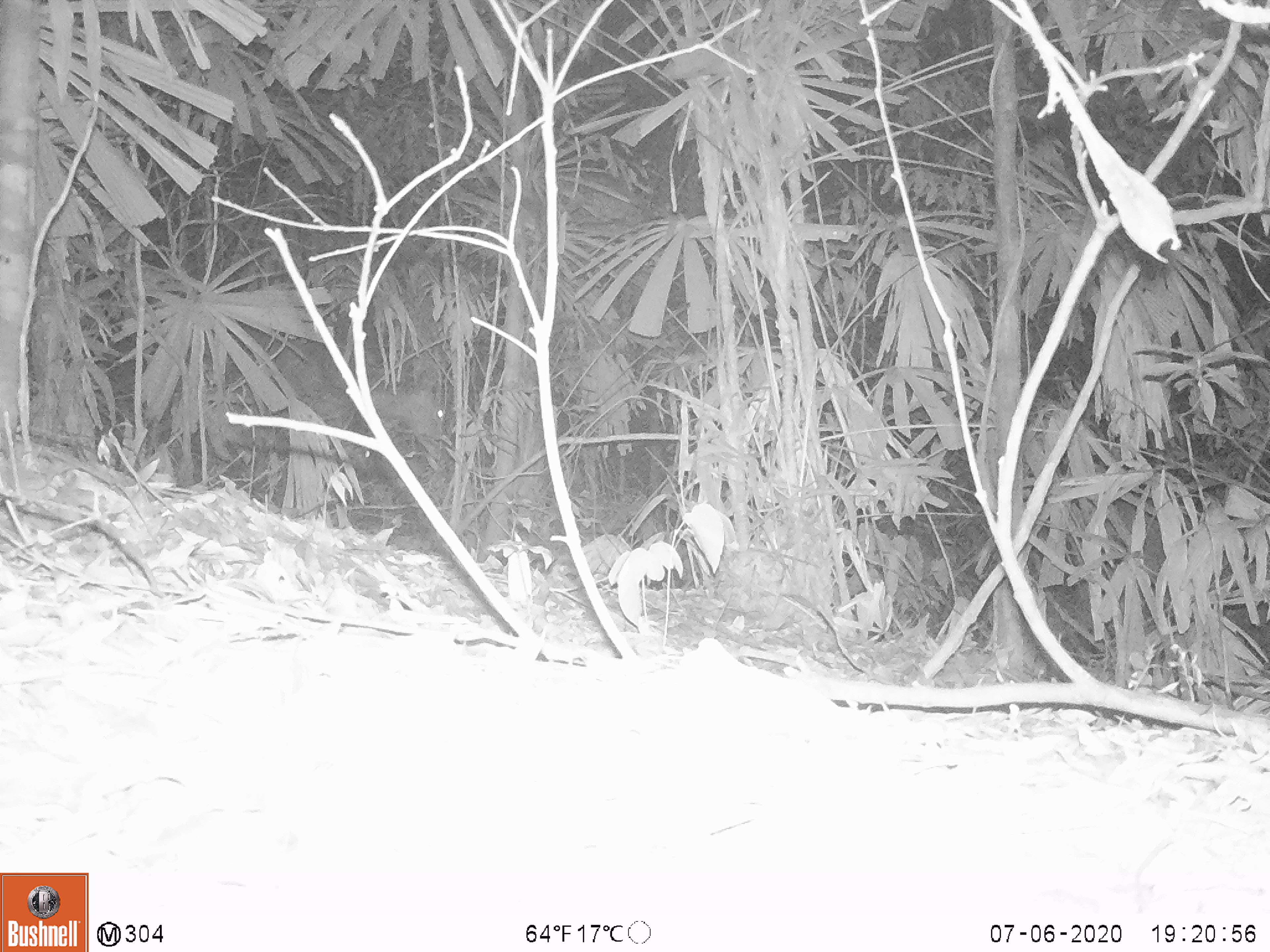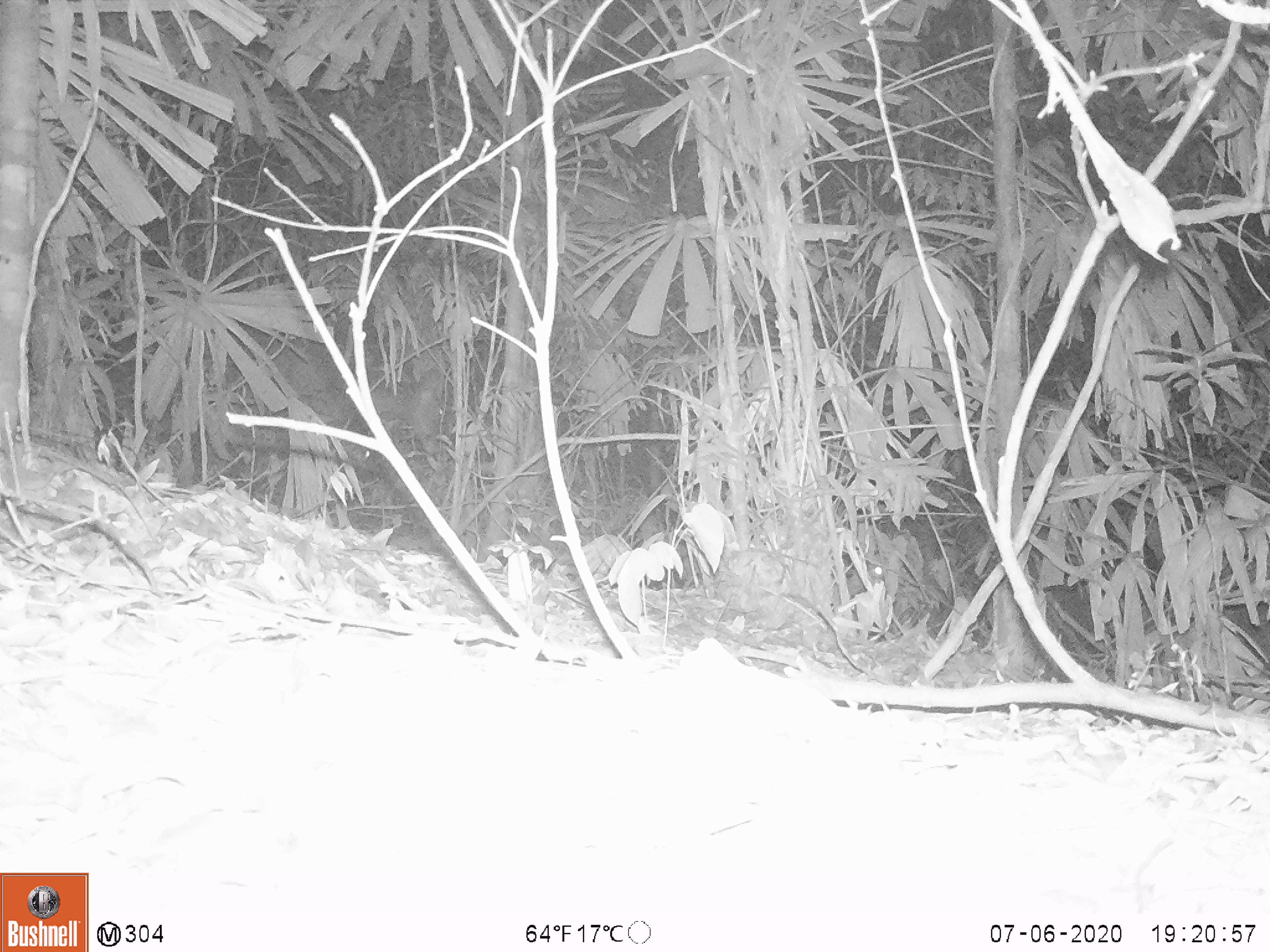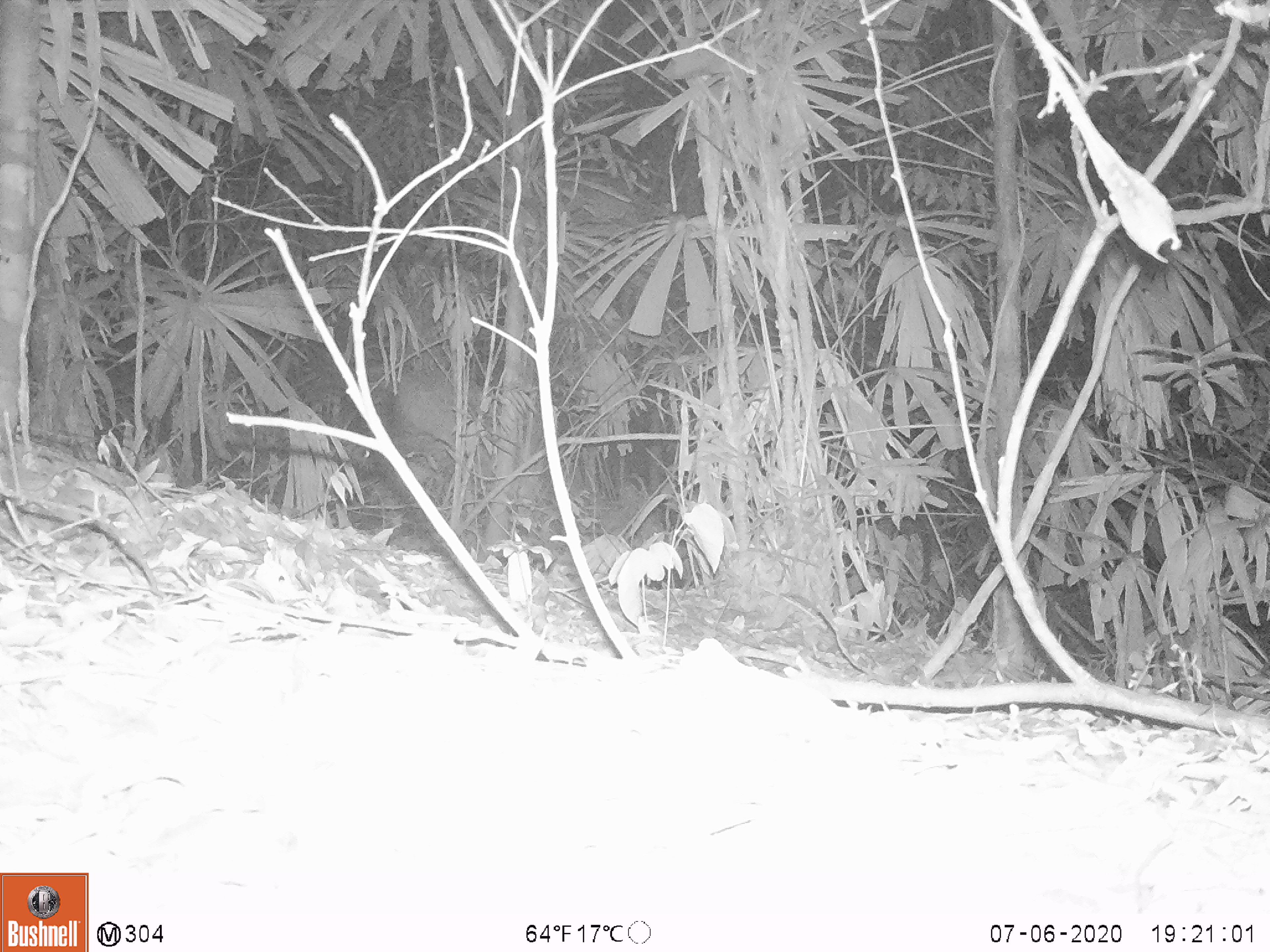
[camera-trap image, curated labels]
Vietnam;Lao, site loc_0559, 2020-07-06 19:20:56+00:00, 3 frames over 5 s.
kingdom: Animalia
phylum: Chordata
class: Mammalia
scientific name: Laurasiatheria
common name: ungulate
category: unidentified ungulates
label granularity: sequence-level